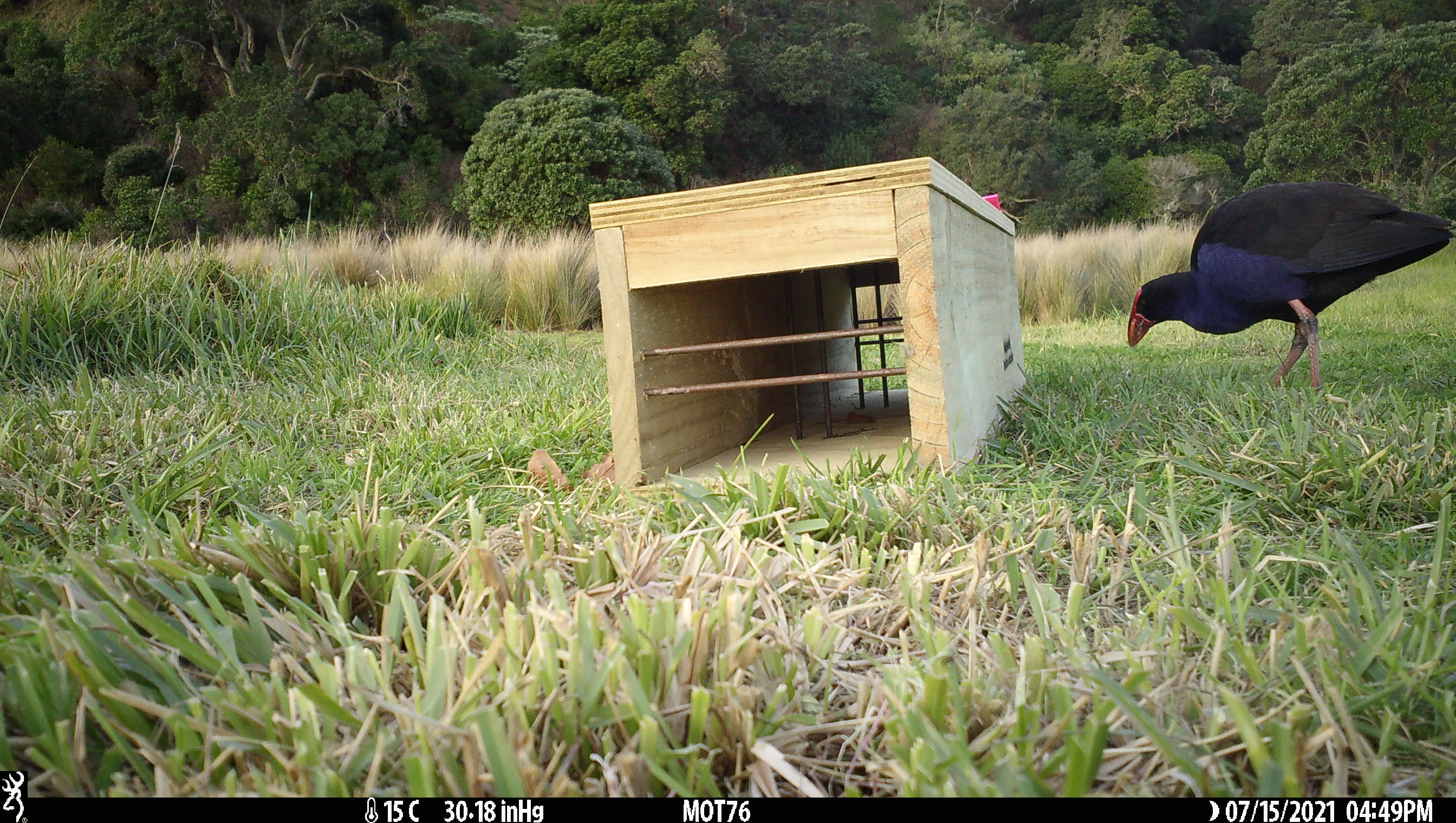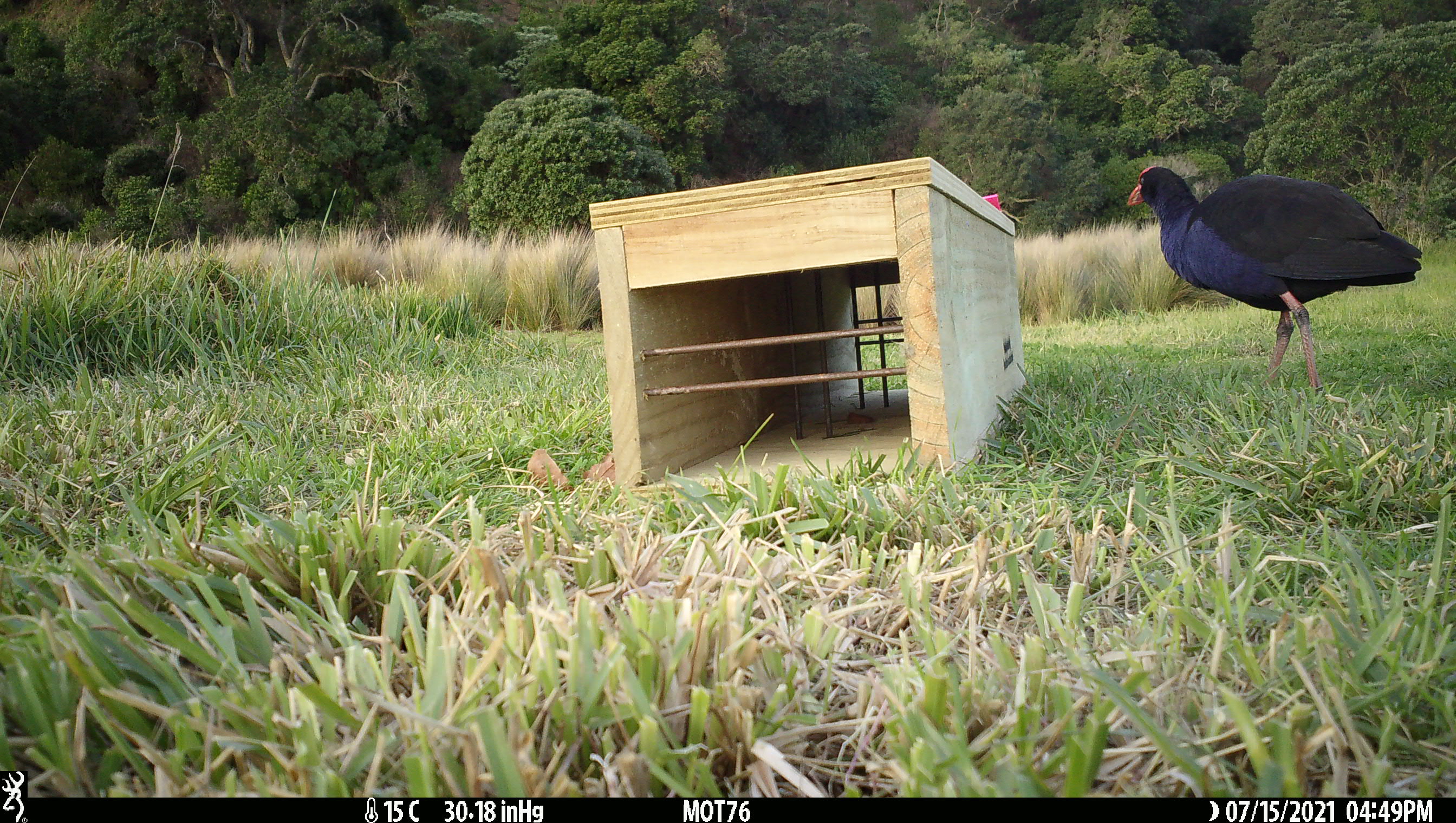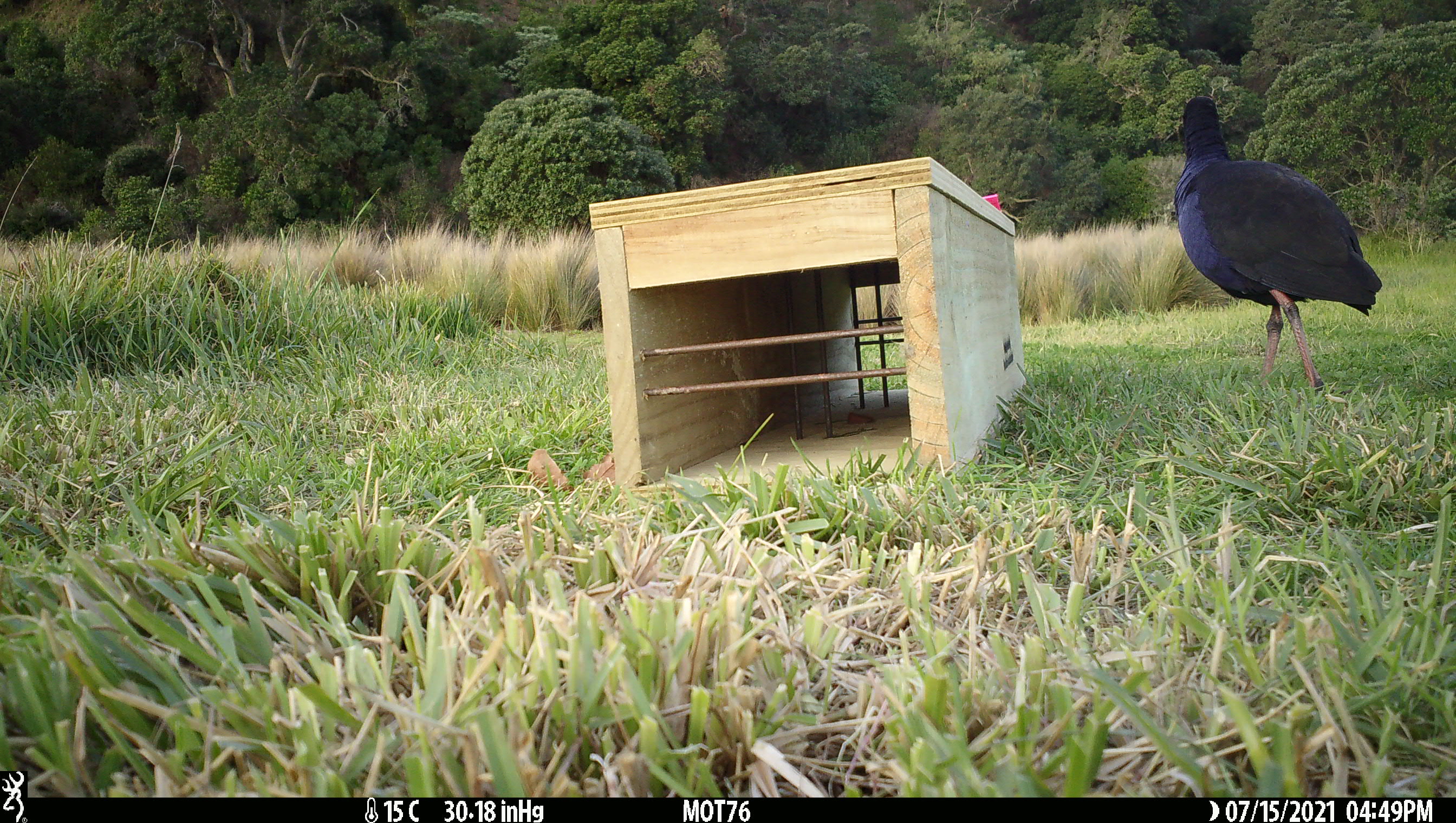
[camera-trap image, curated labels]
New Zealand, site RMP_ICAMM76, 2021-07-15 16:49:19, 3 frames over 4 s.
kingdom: Animalia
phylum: Chordata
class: Aves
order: Gruiformes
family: Rallidae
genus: Porphyrio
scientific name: Porphyrio melanotus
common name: australasian swamphen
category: pukeko